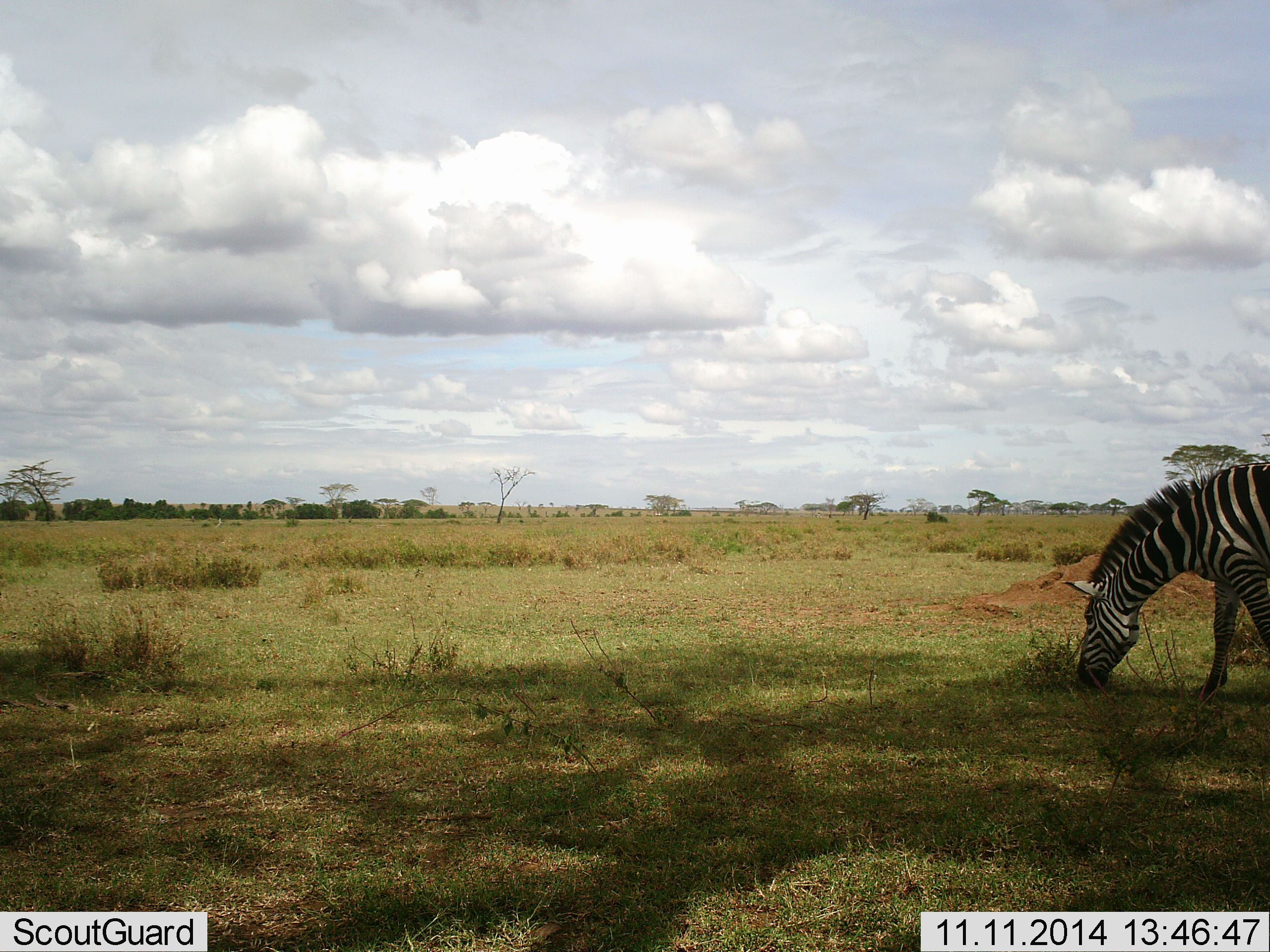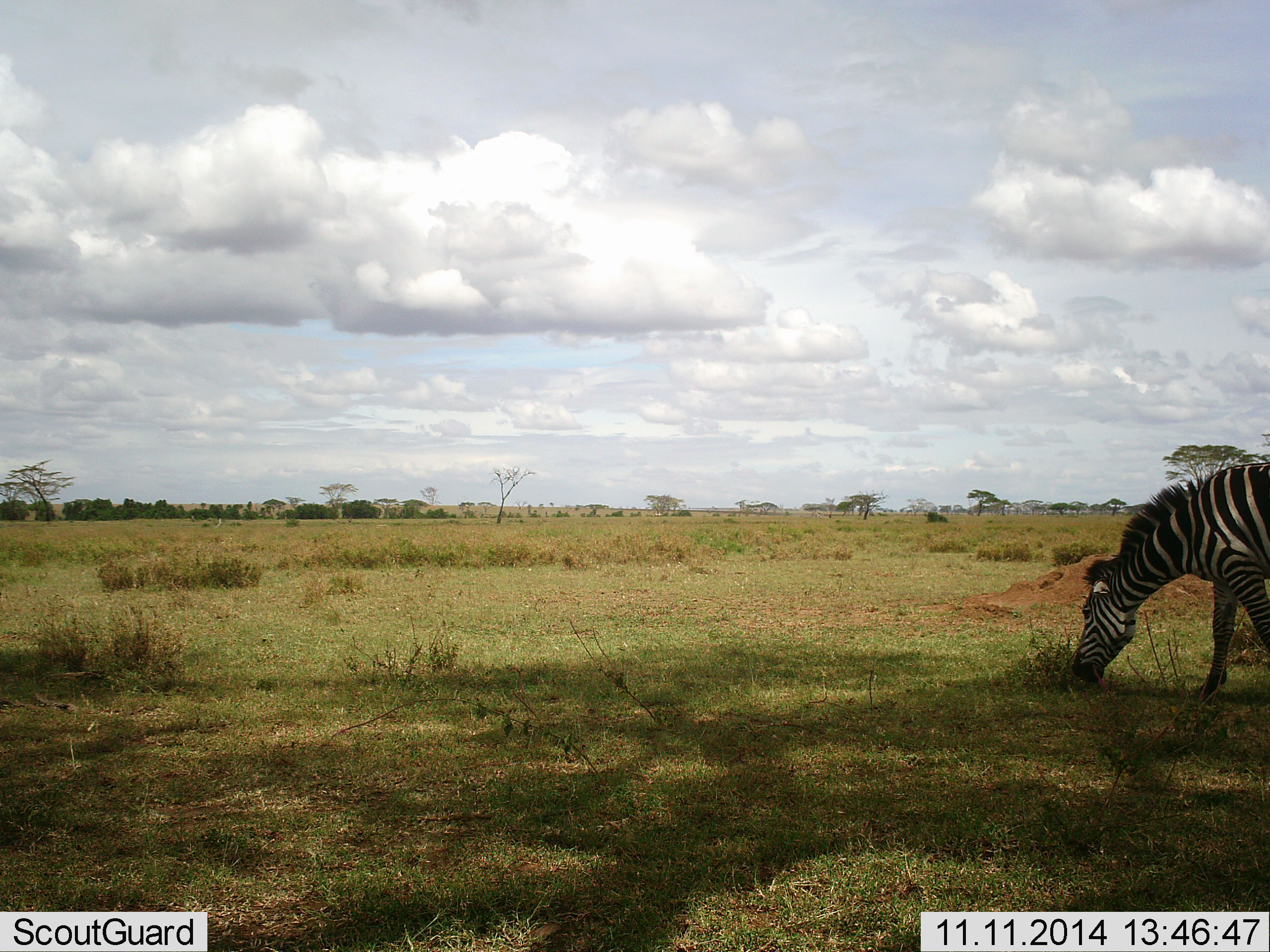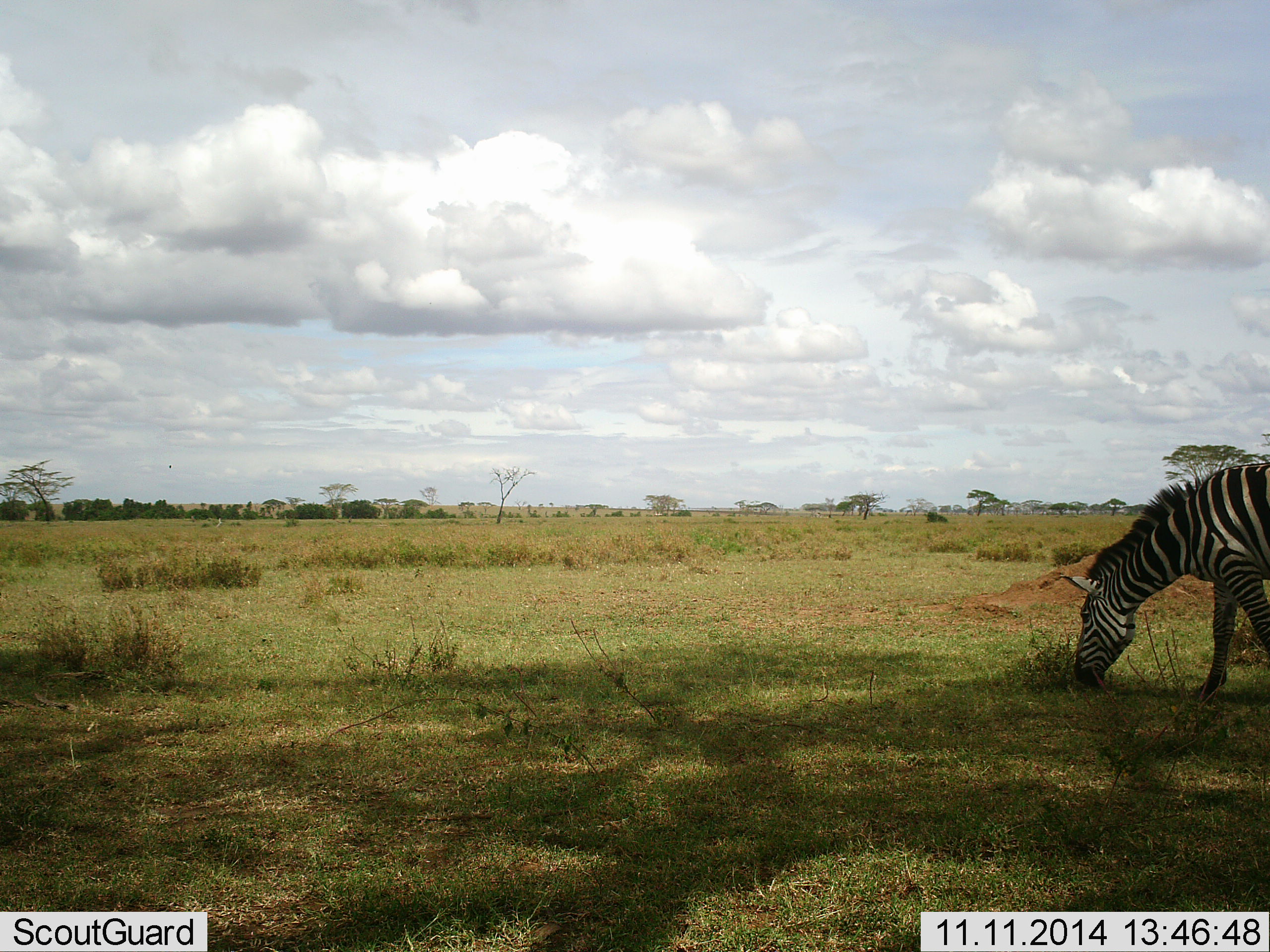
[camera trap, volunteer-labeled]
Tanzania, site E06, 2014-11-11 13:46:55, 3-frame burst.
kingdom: Animalia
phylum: Chordata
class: Mammalia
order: Perissodactyla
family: Equidae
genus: Equus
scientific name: Equus quagga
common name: plains zebra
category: zebra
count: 1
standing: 10%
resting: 0%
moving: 0%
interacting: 0%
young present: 0%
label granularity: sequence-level